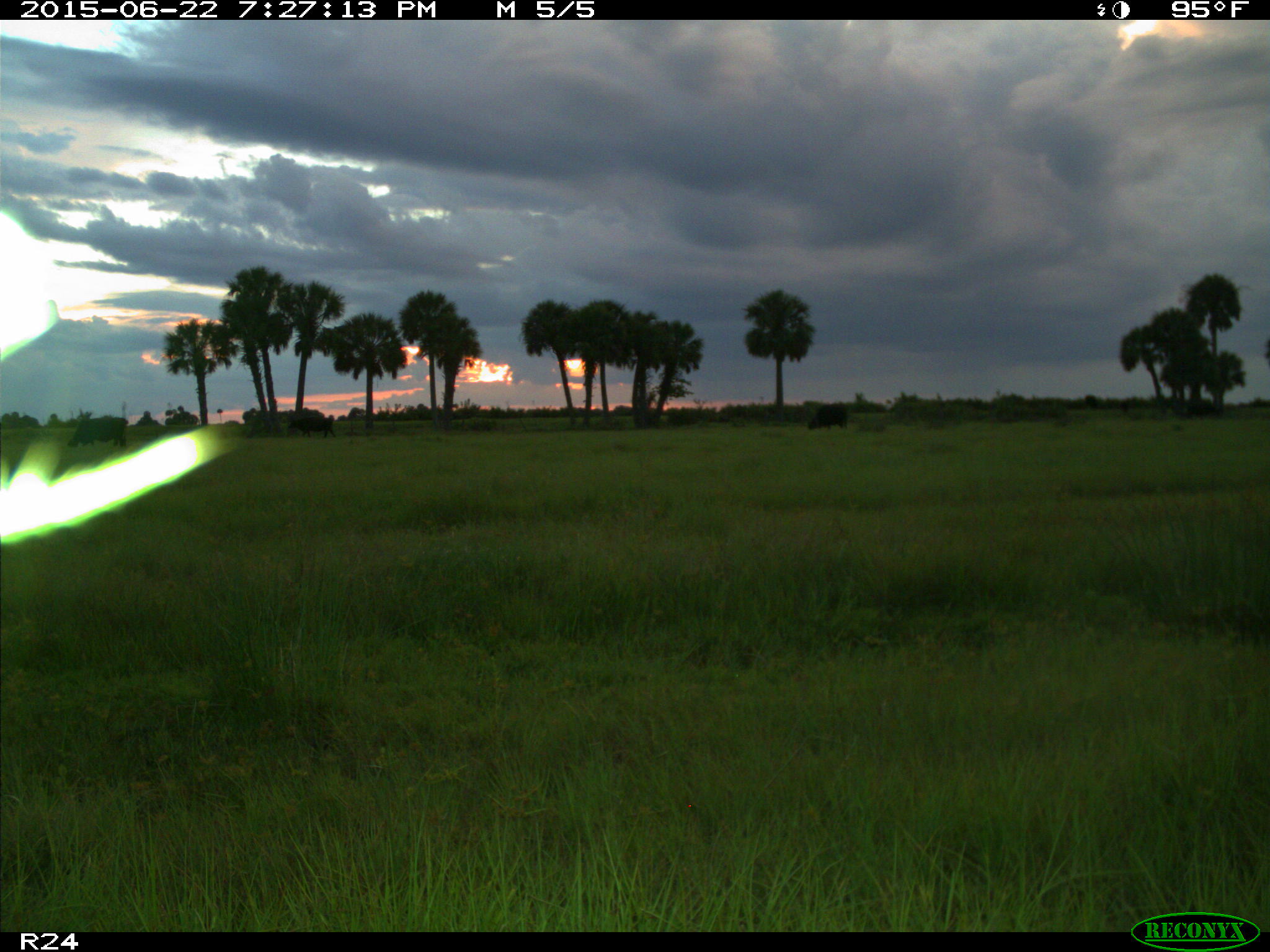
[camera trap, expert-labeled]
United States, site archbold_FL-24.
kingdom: Animalia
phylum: Chordata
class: Mammalia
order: Artiodactyla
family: Bovidae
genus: Bos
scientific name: Bos taurus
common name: domestic cow